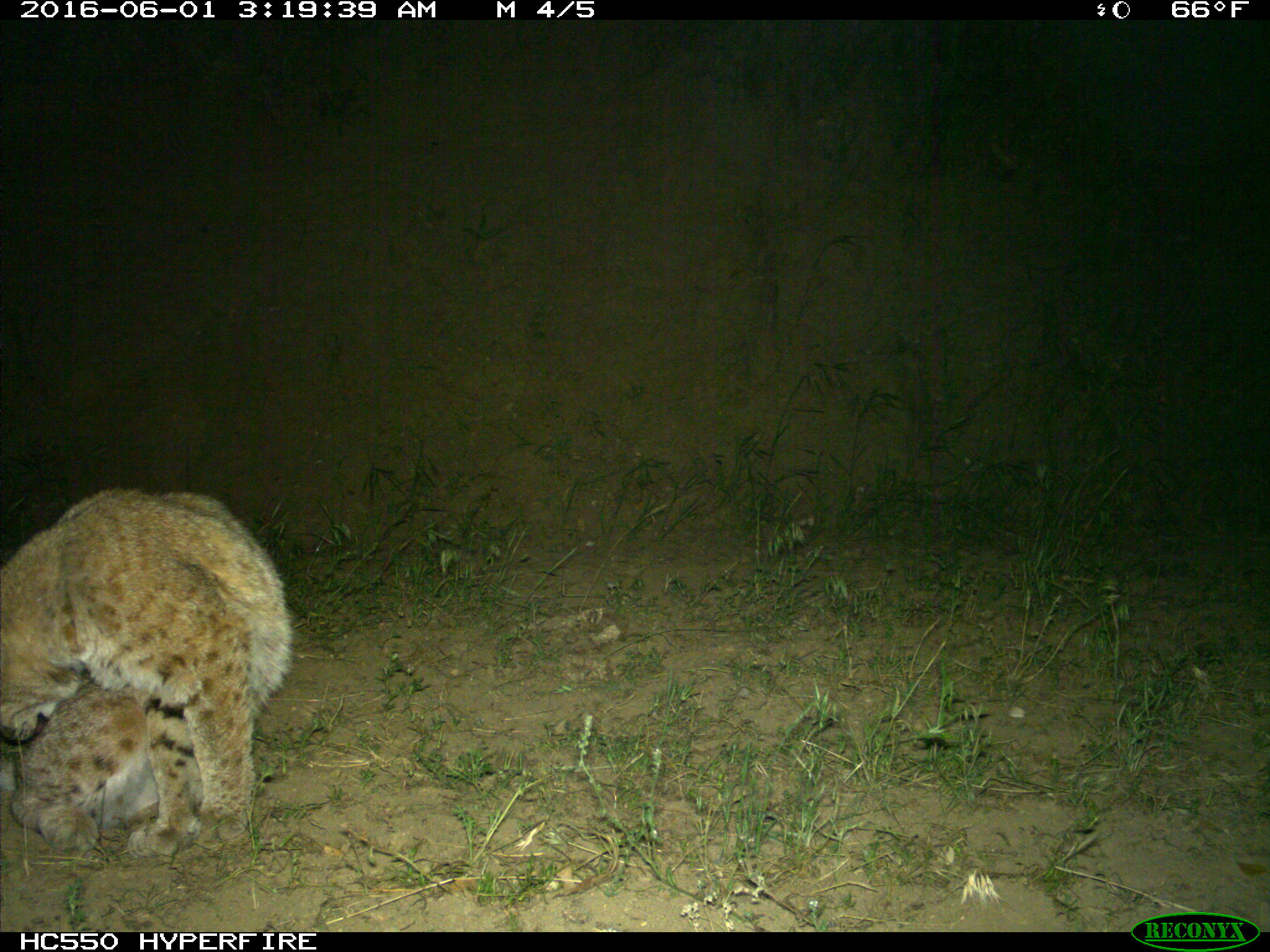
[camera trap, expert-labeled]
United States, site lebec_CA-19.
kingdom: Animalia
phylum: Chordata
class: Mammalia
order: Carnivora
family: Felidae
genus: Lynx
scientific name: Lynx rufus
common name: bobcat